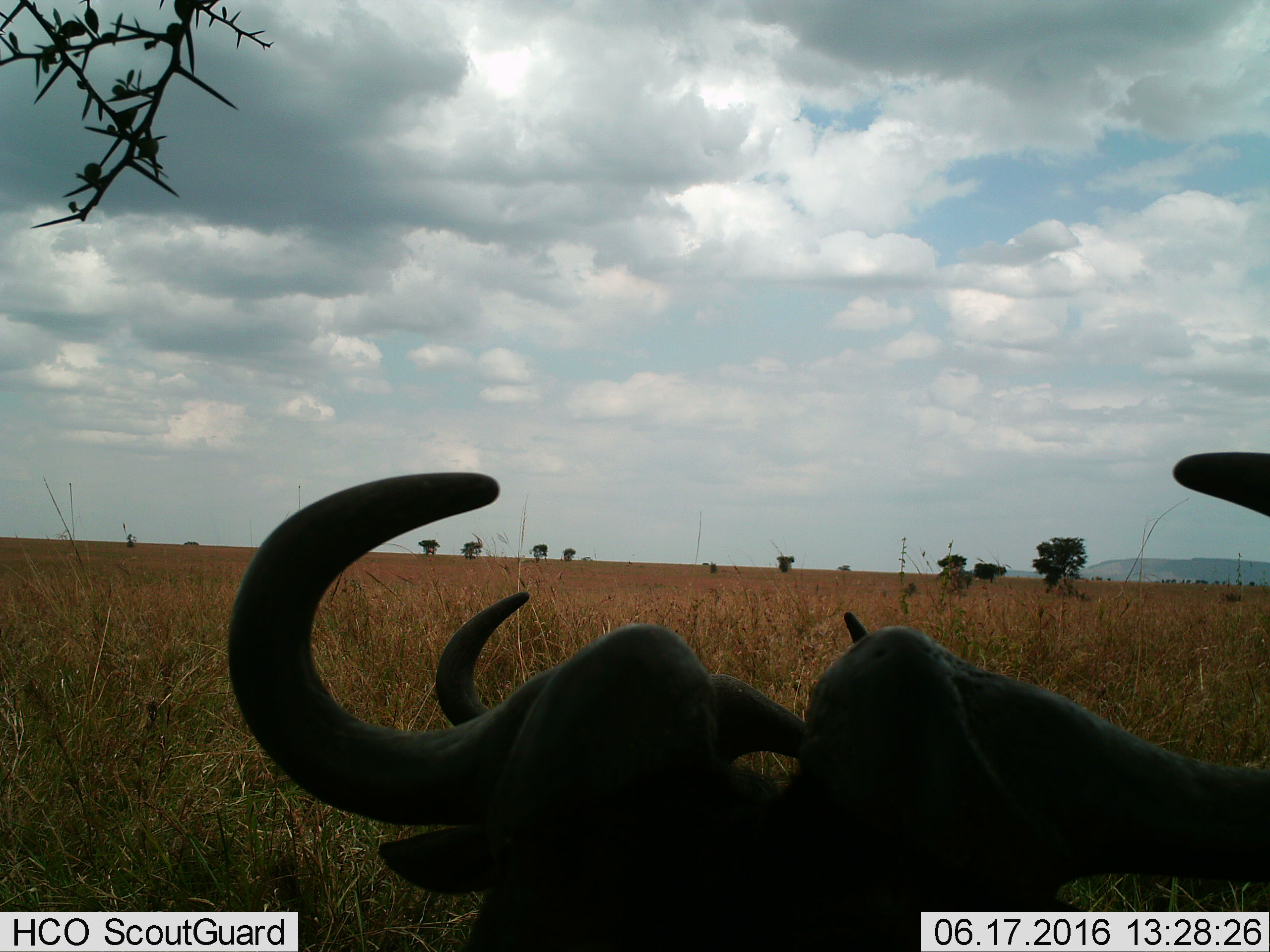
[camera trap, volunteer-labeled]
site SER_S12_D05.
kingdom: Animalia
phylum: Chordata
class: Mammalia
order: Artiodactyla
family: Bovidae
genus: Syncerus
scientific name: Syncerus caffer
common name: african buffalo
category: buffalo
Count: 2.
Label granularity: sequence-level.